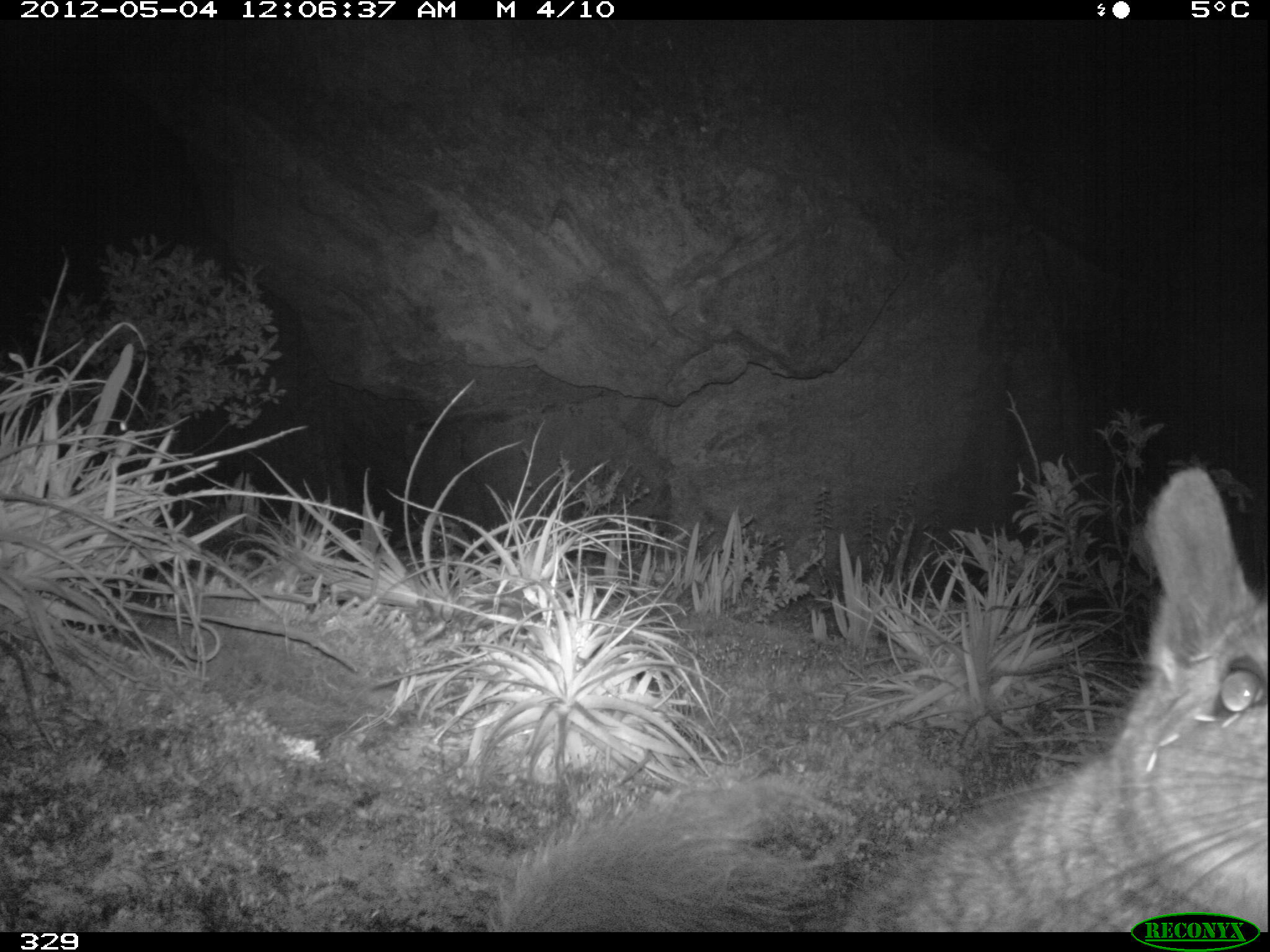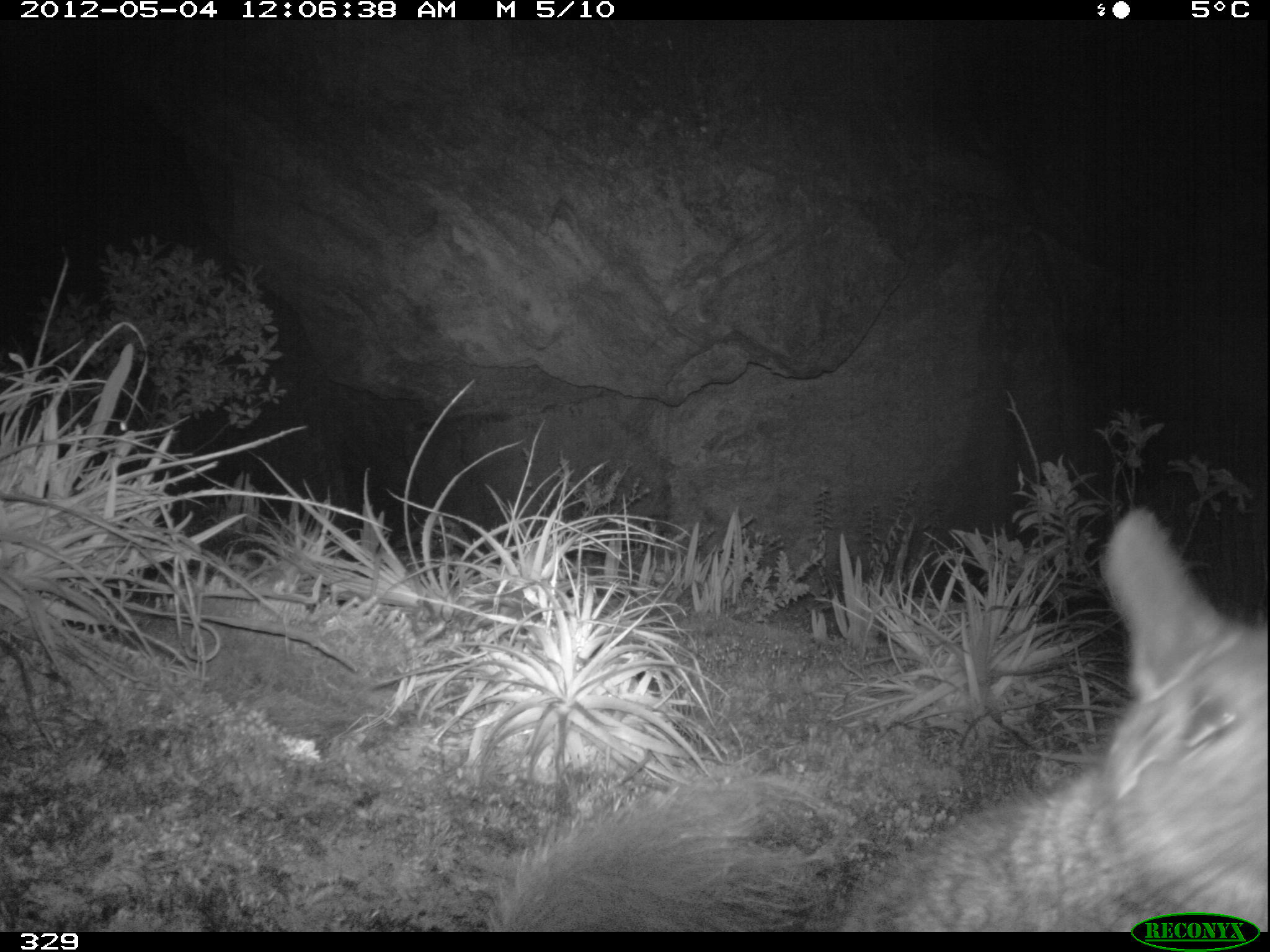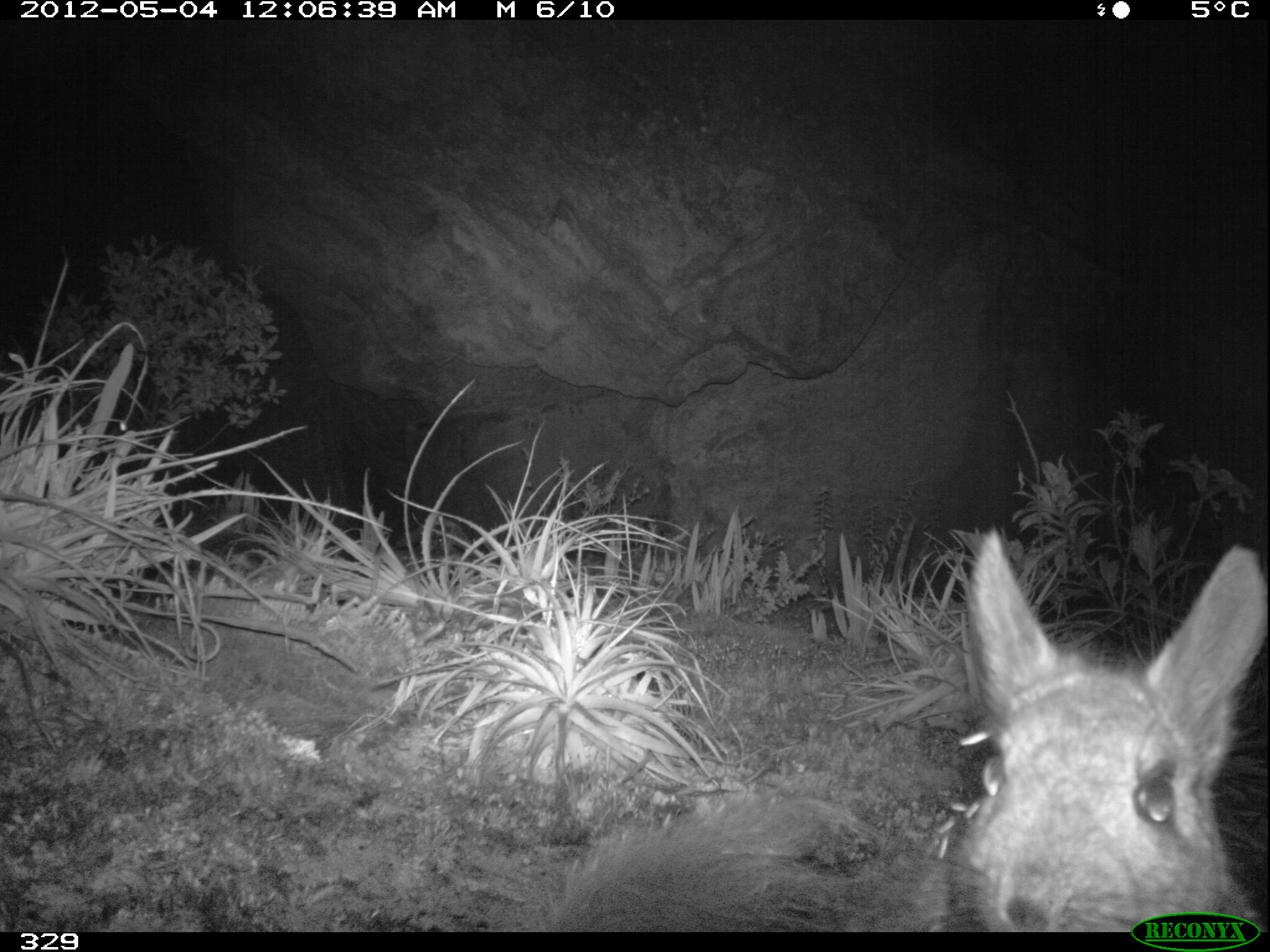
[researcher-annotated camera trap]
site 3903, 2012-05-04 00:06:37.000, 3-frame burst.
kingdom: Animalia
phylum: Chordata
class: Mammalia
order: Rodentia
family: Chinchillidae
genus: Lagidium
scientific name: Lagidium viscacia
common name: mountain viscacha